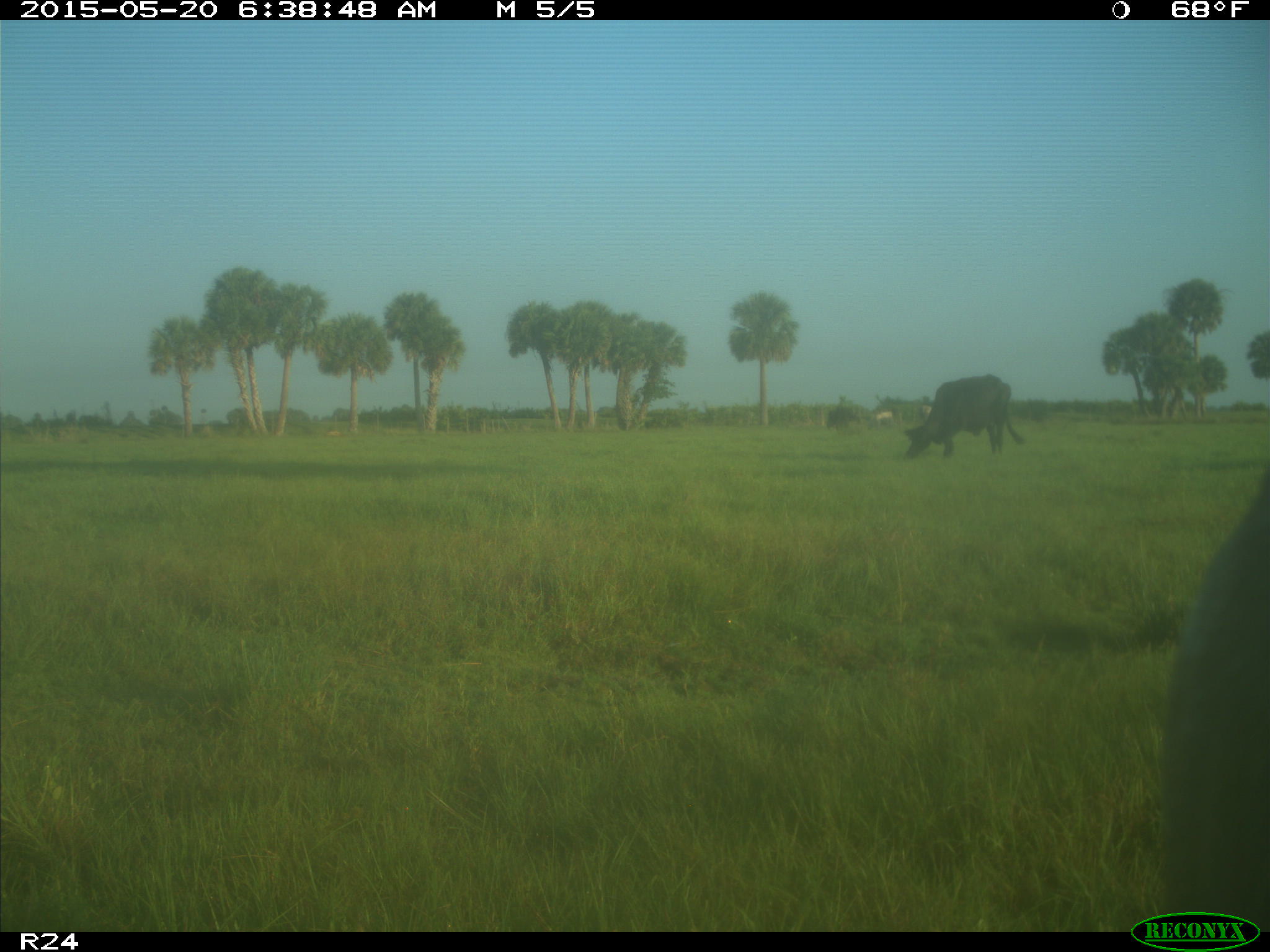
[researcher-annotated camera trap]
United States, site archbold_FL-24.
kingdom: Animalia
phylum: Chordata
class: Mammalia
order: Artiodactyla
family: Bovidae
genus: Bos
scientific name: Bos taurus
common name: domestic cow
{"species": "Bos taurus (domestic cow)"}